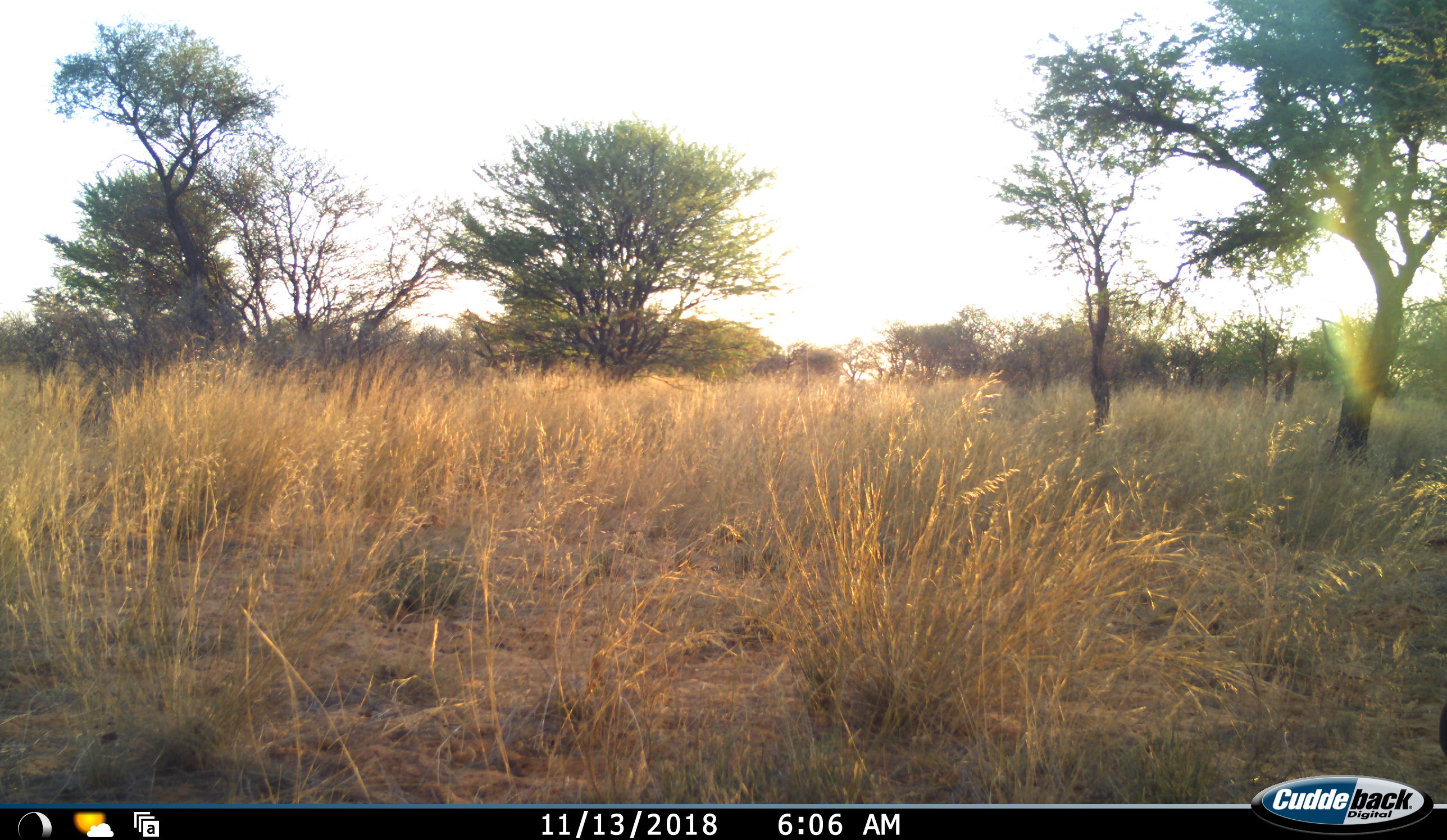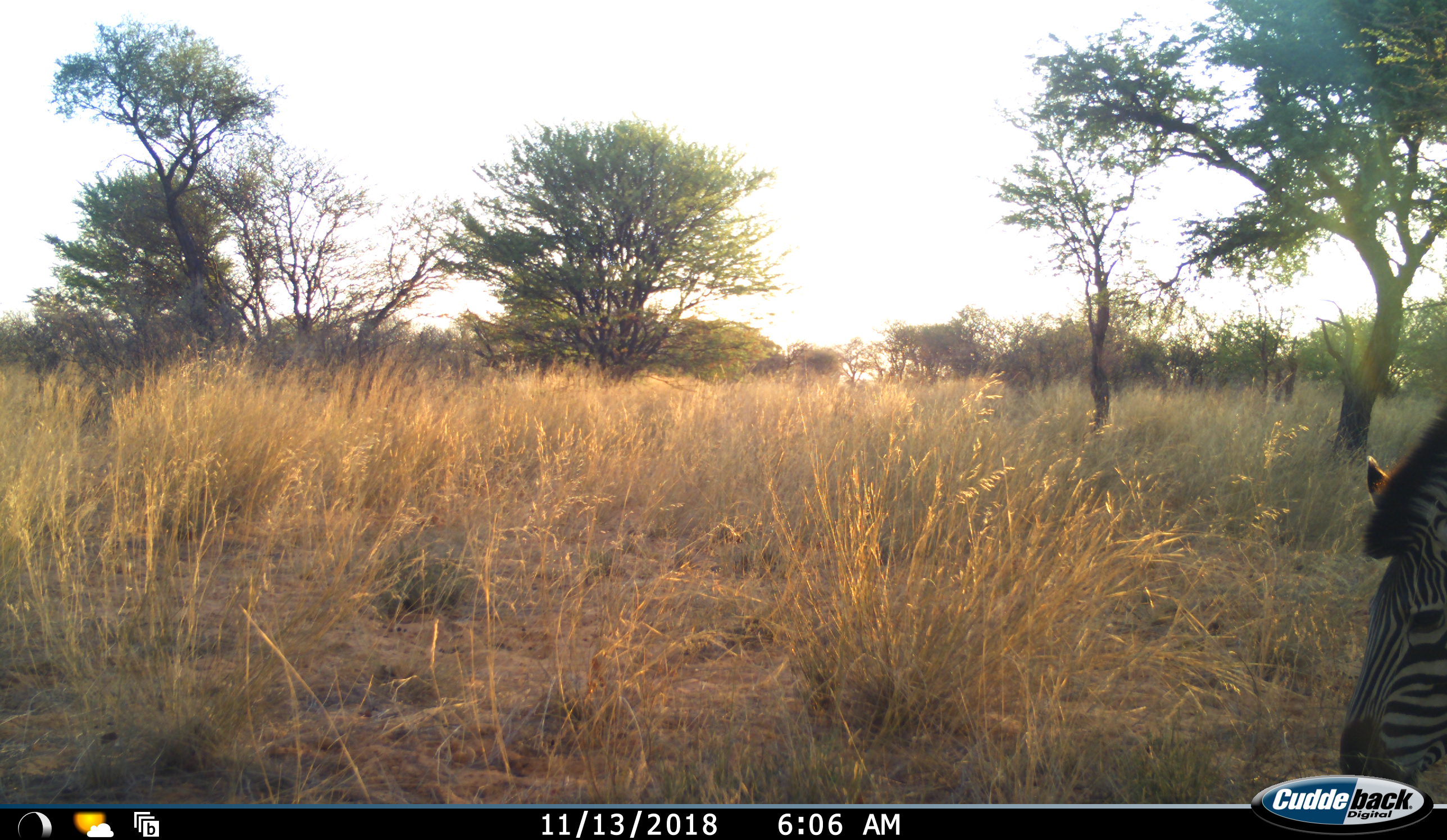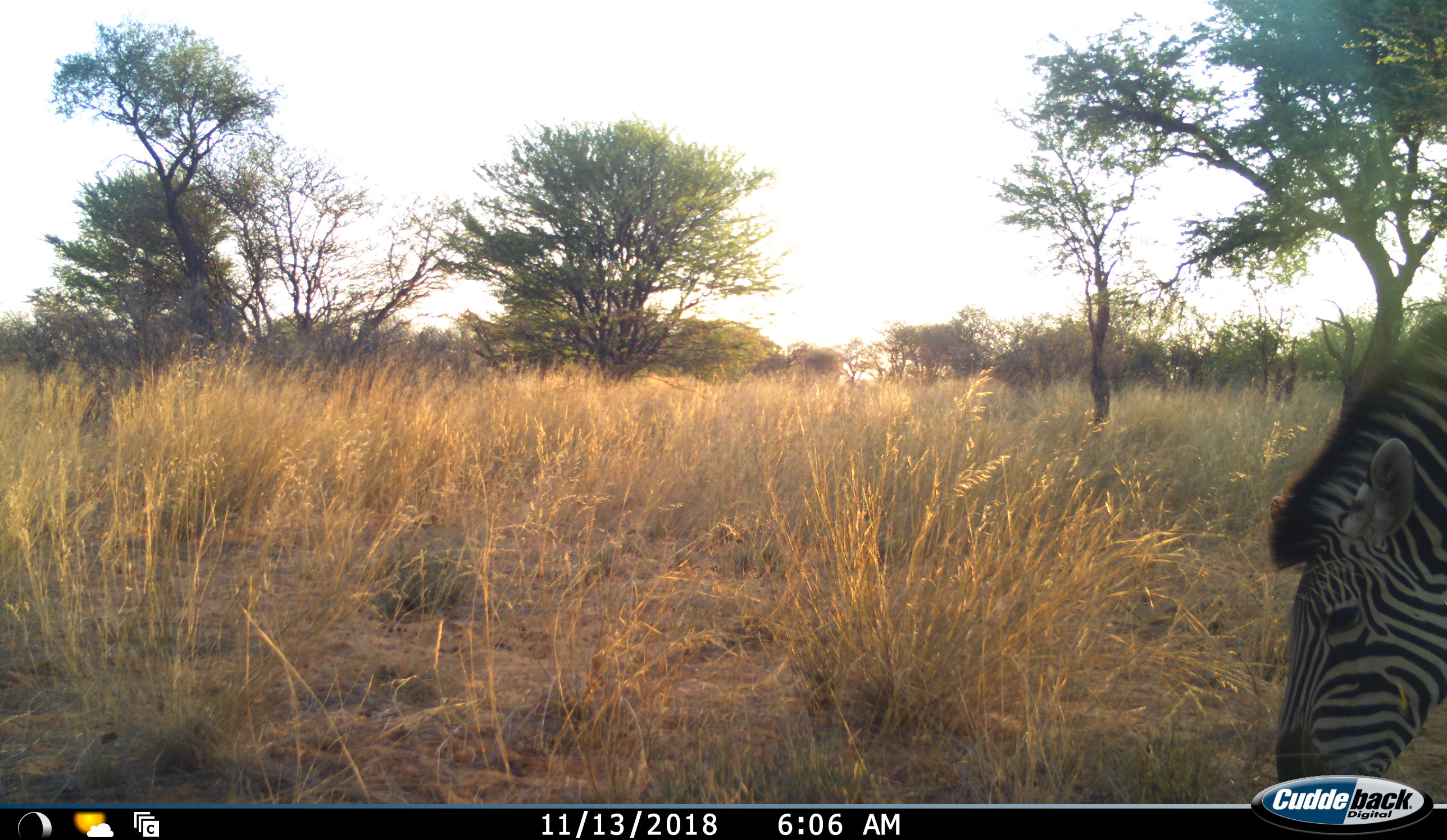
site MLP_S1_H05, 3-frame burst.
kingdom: Animalia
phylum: Chordata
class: Mammalia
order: Perissodactyla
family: Equidae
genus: Equus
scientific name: Equus quagga burchellii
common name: burchell's zebra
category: zebraburchells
Zebraburchells (burchell's zebra) (Equus quagga burchellii), count 1. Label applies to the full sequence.